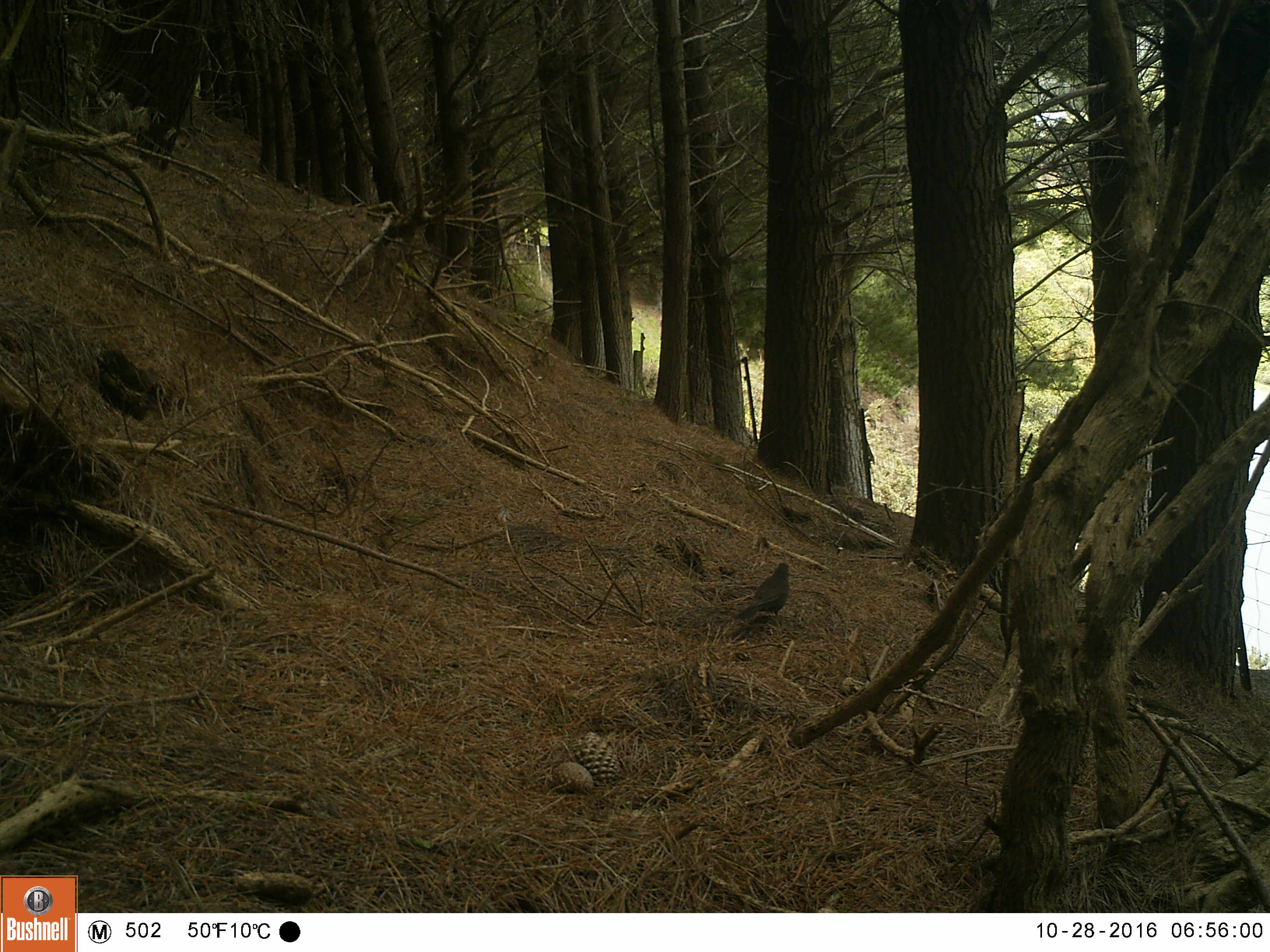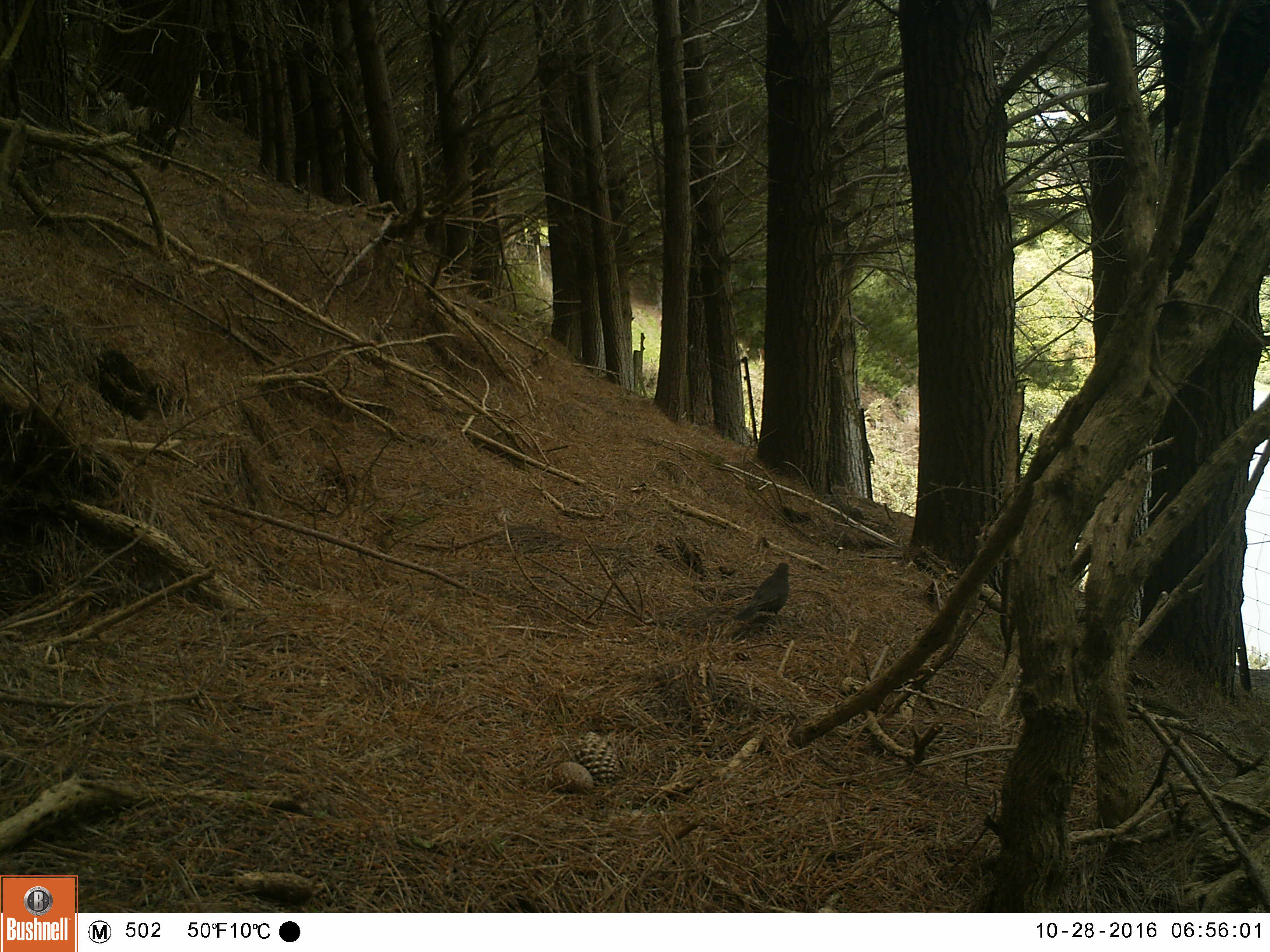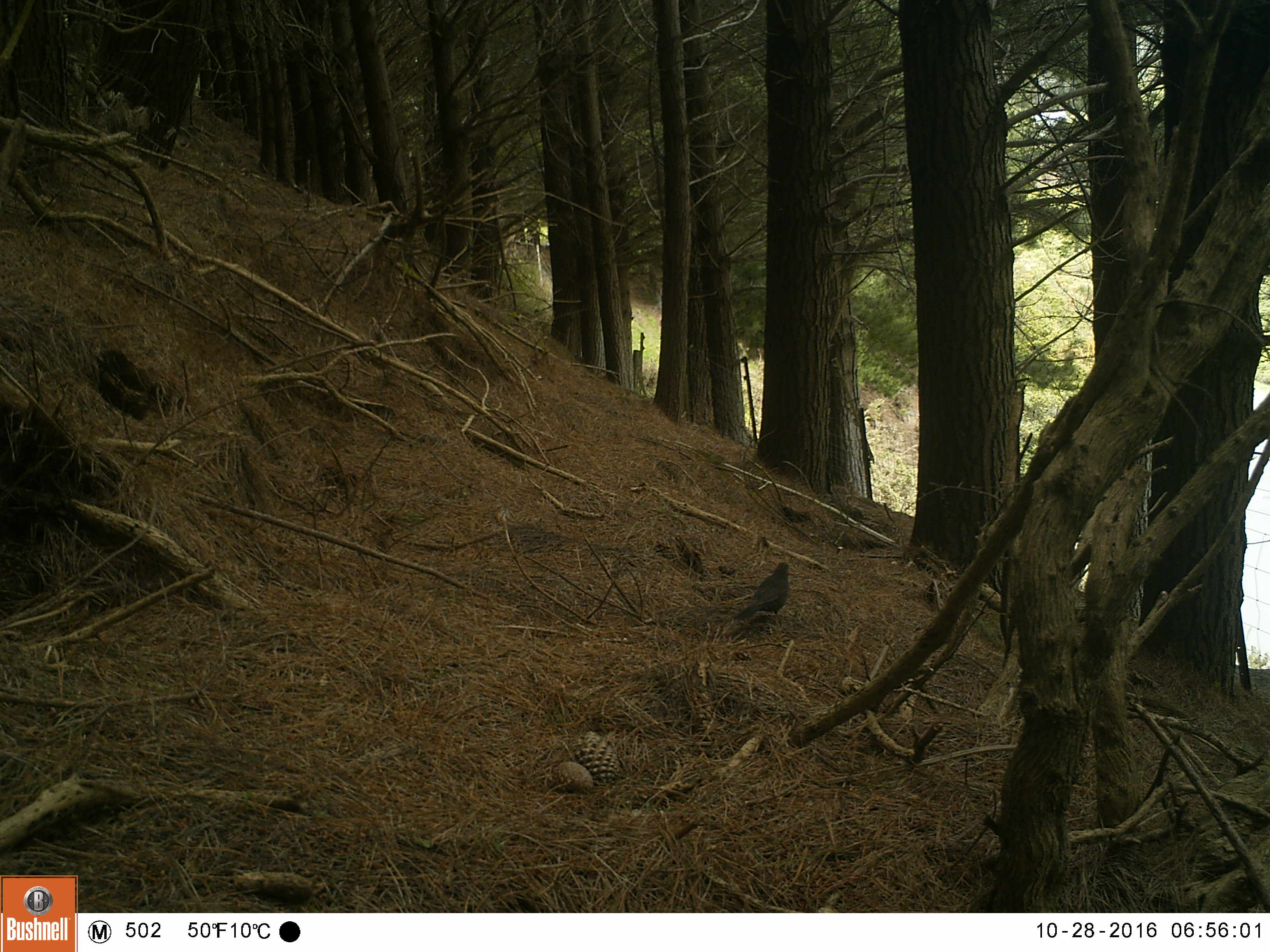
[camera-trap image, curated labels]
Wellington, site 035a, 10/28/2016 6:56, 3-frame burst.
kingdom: Animalia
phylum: Chordata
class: Aves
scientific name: Aves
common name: bird